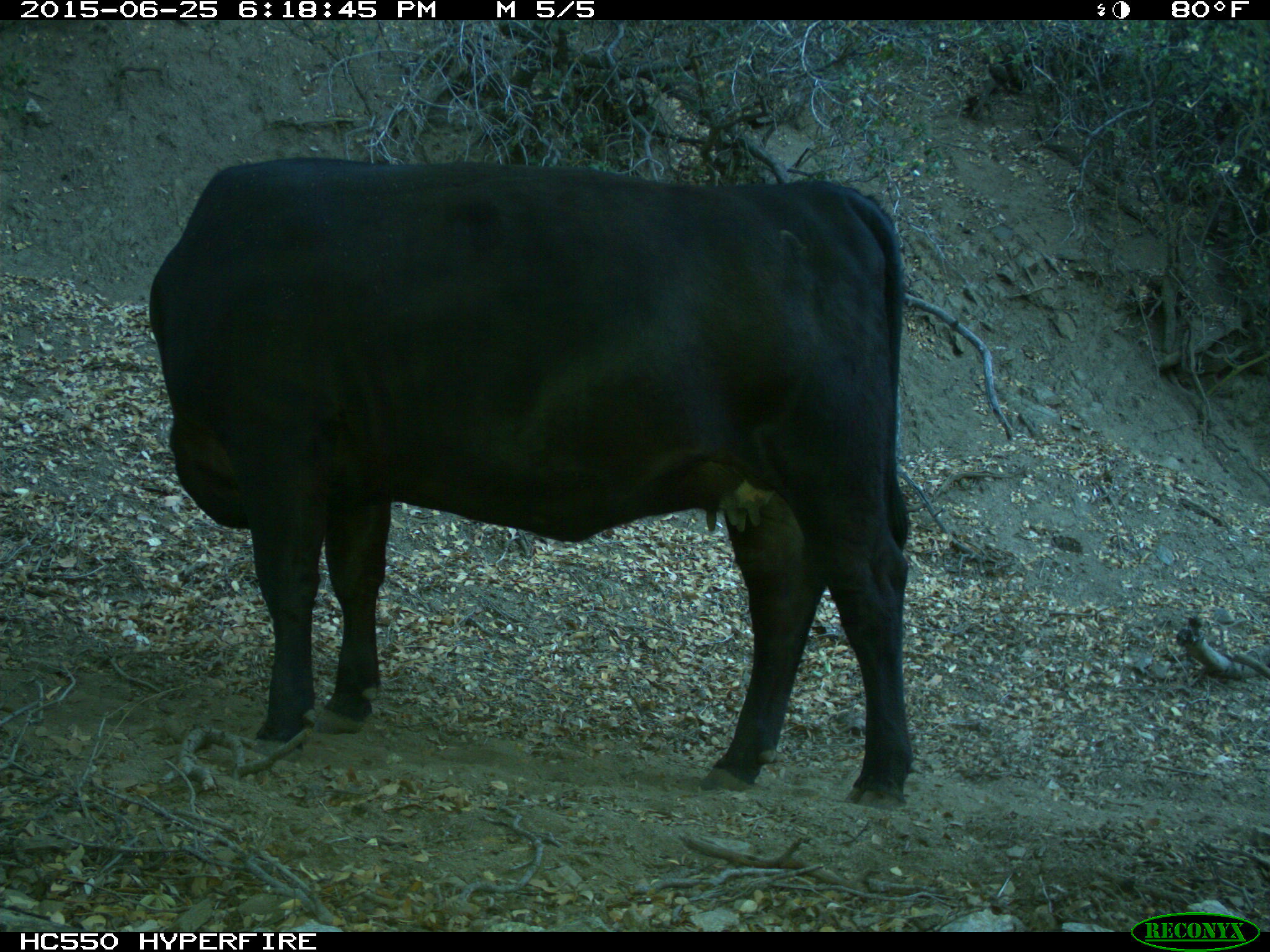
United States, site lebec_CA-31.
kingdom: Animalia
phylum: Chordata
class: Mammalia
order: Artiodactyla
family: Bovidae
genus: Bos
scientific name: Bos taurus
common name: domestic cow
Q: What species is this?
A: Bos taurus (domestic cow).